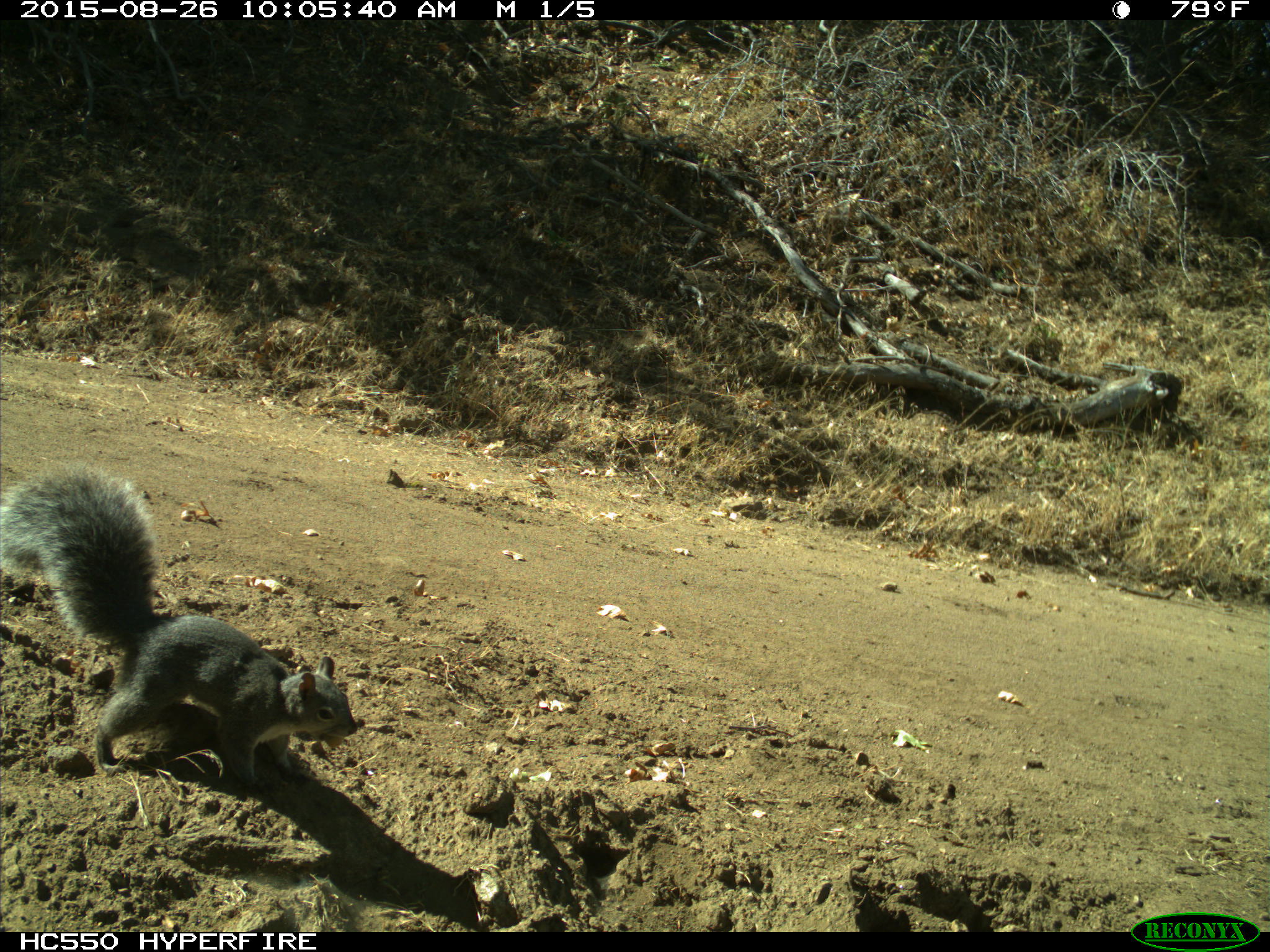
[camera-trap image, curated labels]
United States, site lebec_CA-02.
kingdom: Animalia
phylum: Chordata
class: Mammalia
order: Rodentia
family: Sciuridae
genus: Sciurus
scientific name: Sciurus carolinensis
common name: eastern gray squirrel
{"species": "Sciurus carolinensis (eastern gray squirrel)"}